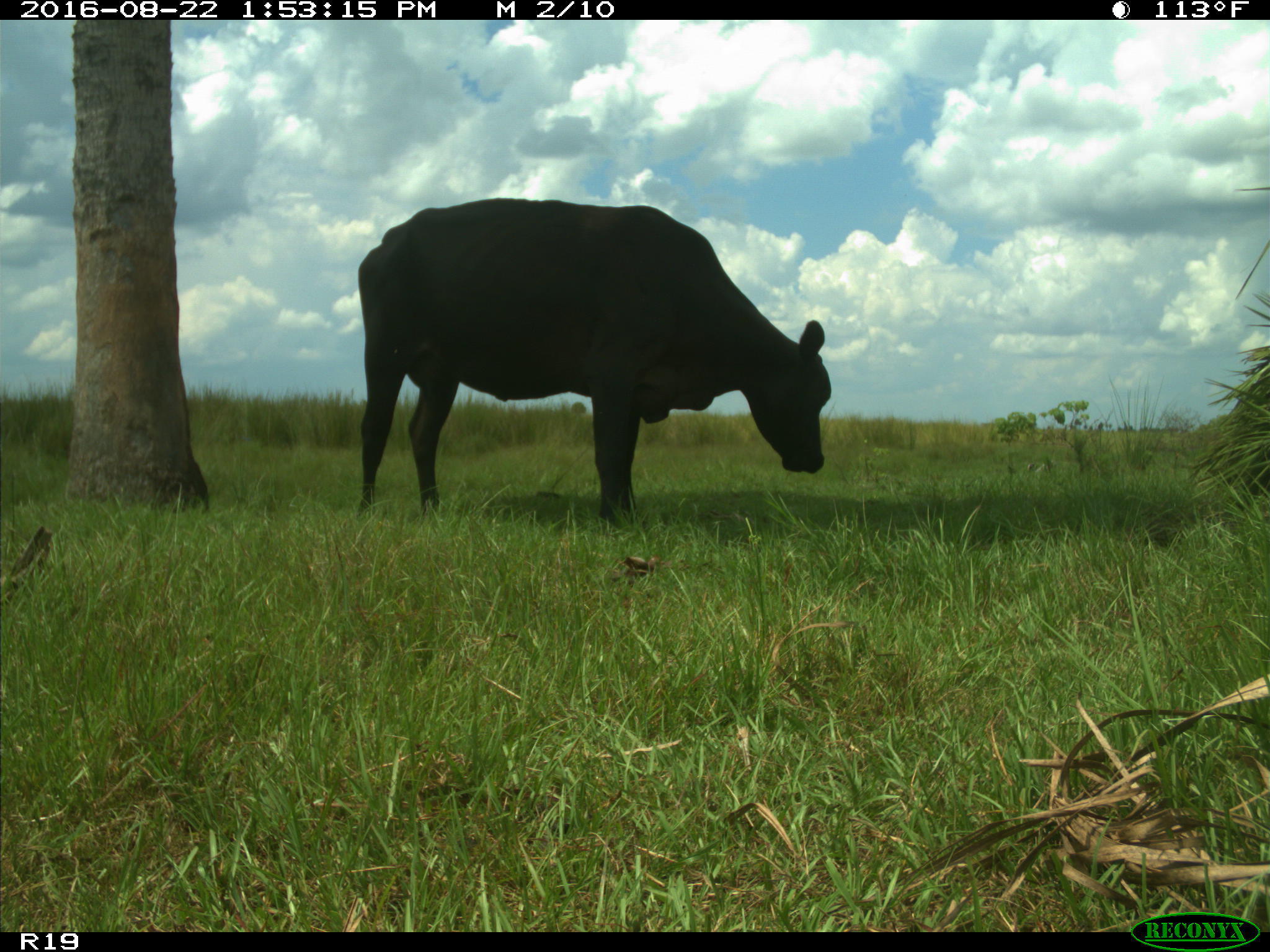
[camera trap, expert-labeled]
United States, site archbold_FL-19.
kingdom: Animalia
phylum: Chordata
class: Mammalia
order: Artiodactyla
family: Bovidae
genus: Bos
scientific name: Bos taurus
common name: domestic cow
Bos taurus (domestic cow).